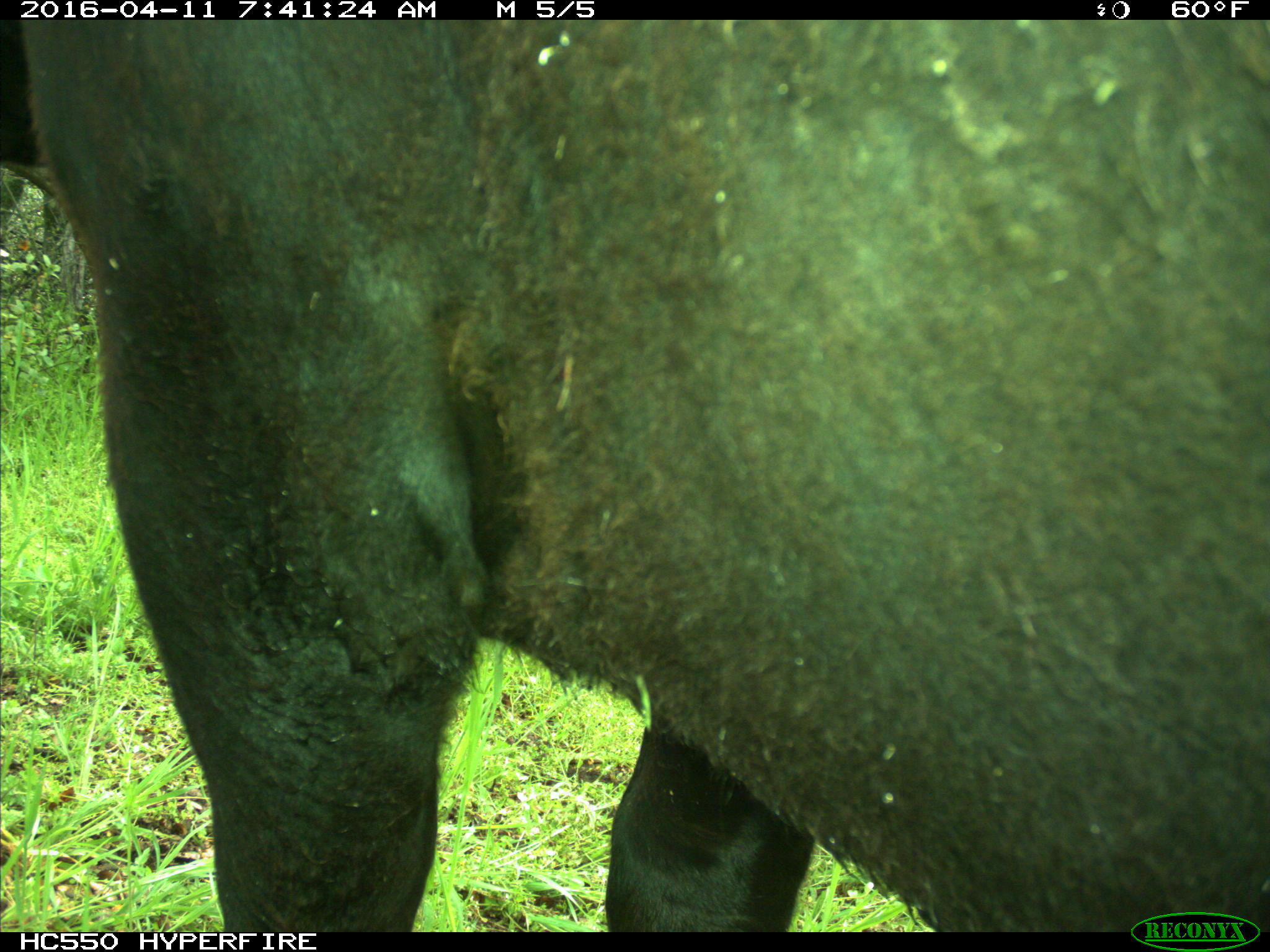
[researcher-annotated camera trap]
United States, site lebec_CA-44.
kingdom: Animalia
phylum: Chordata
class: Mammalia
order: Artiodactyla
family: Bovidae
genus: Bos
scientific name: Bos taurus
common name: domestic cow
Bos taurus (domestic cow).